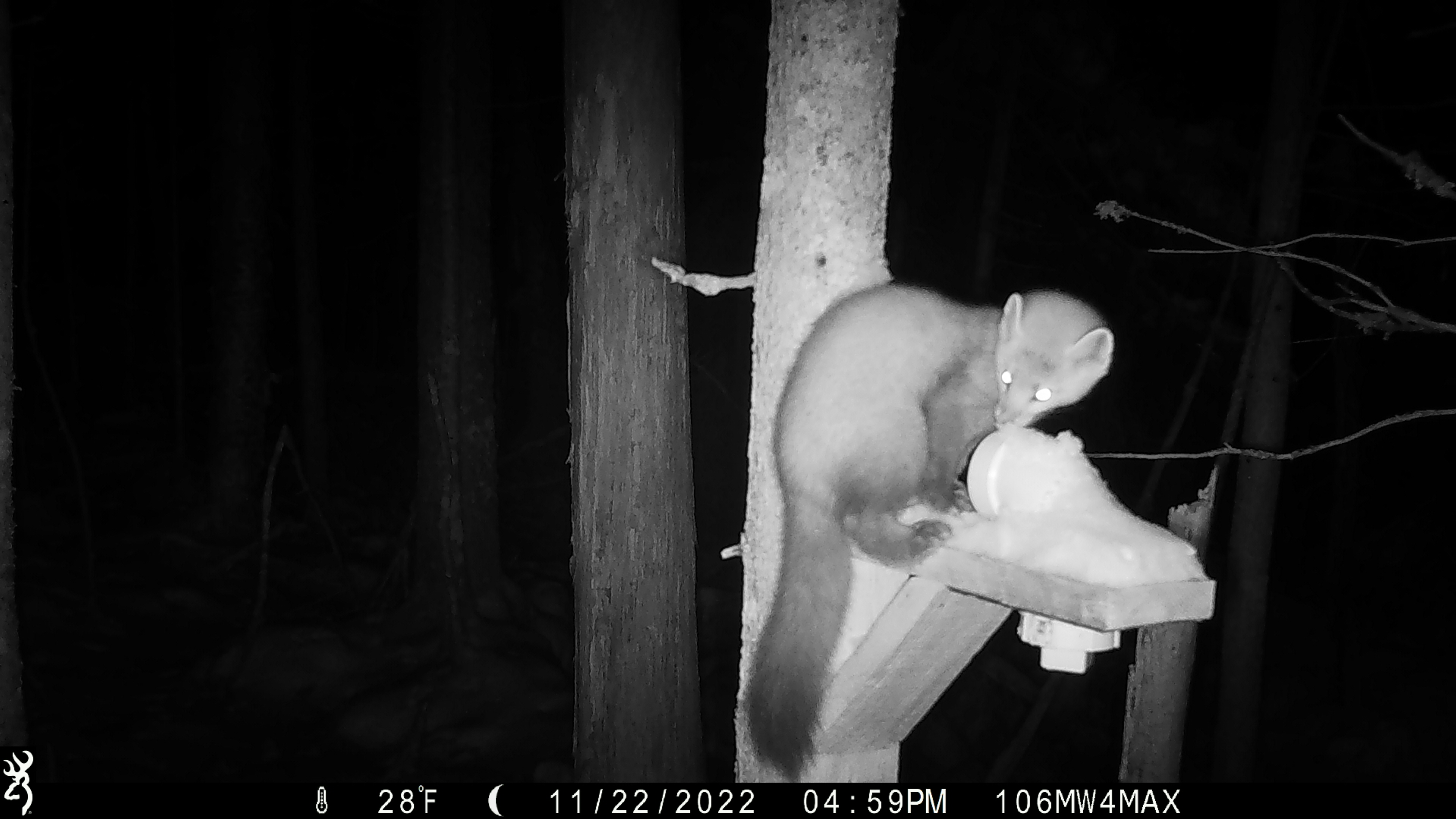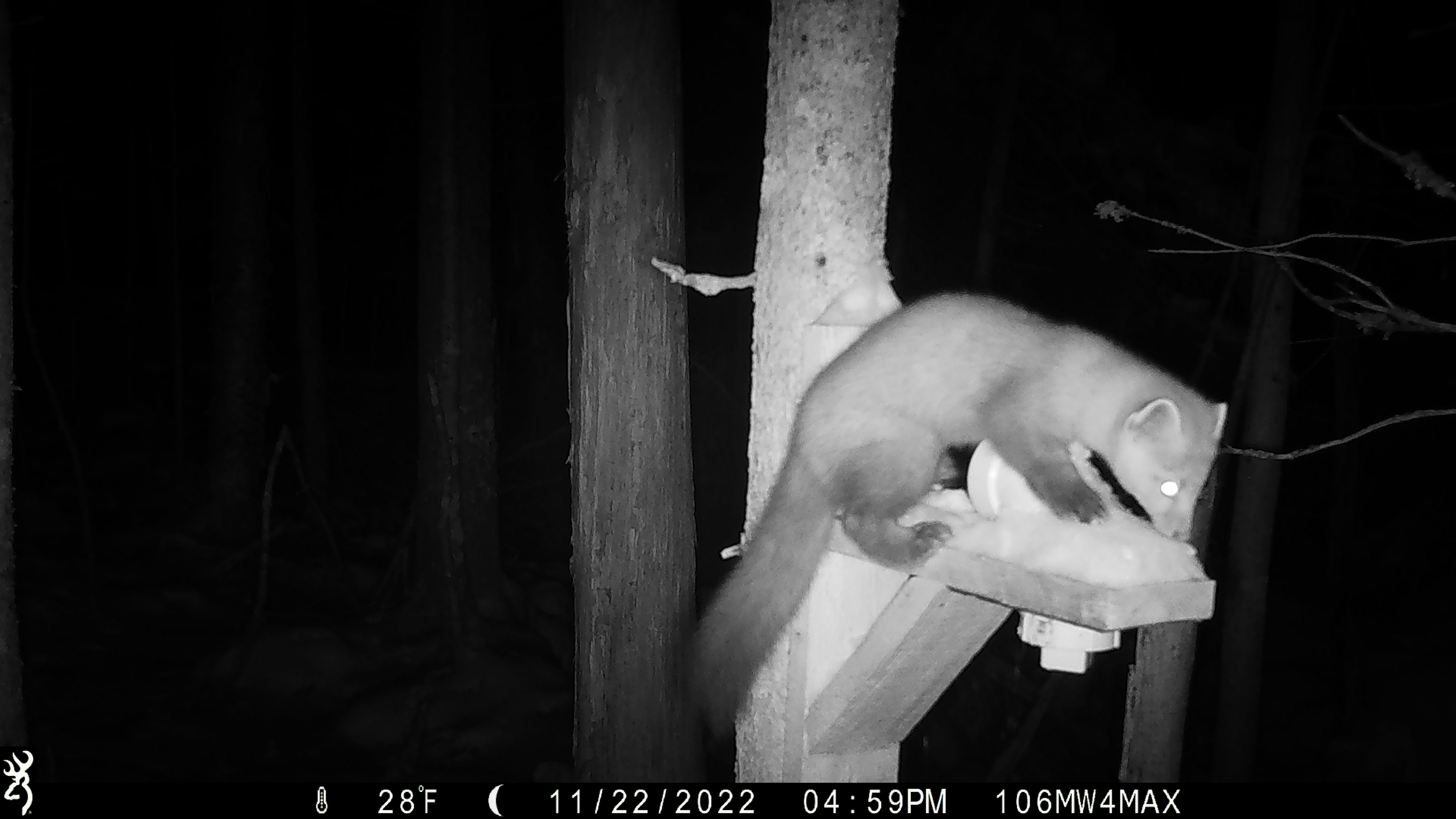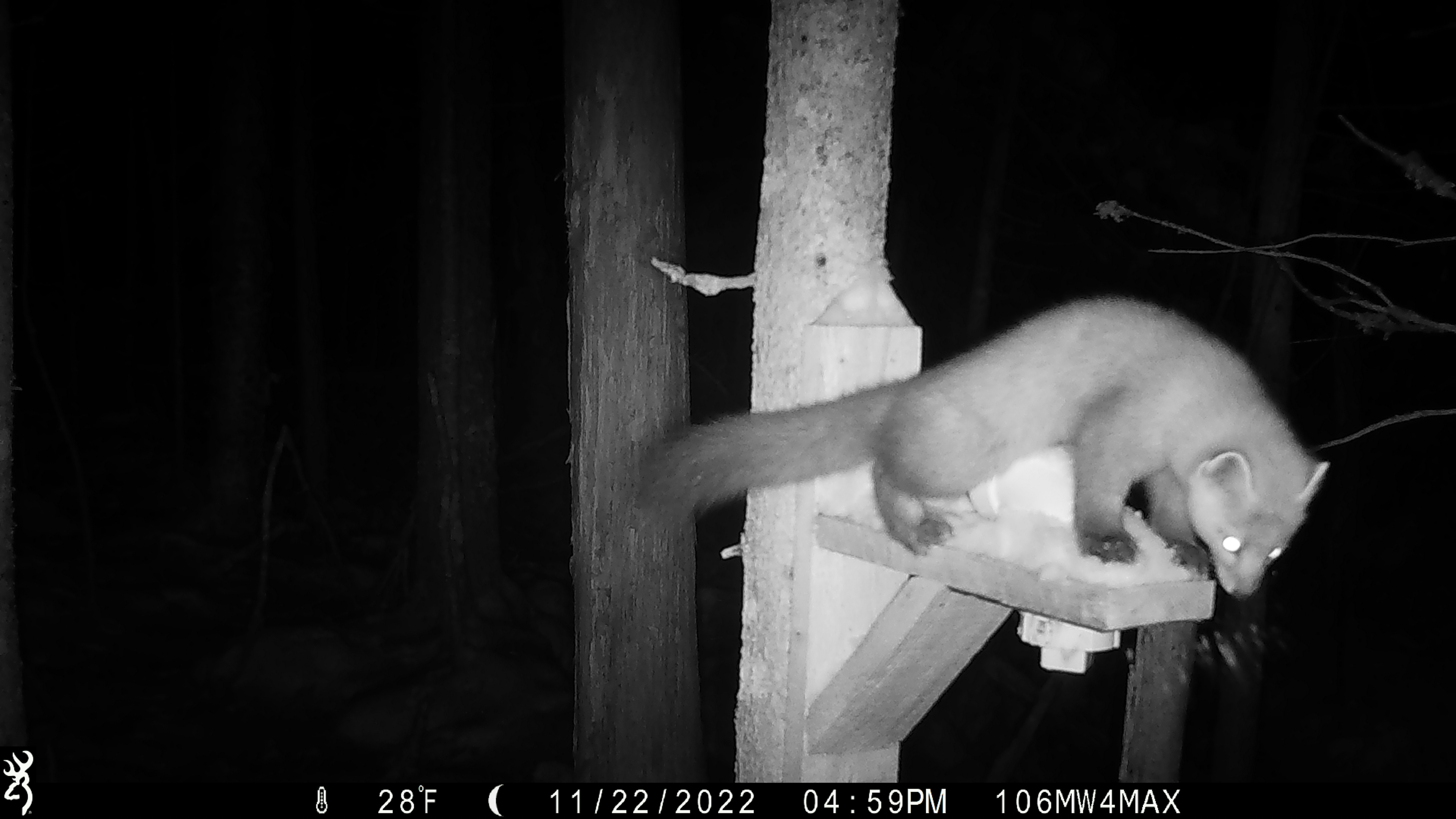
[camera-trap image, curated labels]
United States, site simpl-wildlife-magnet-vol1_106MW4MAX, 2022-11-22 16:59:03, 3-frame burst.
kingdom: Animalia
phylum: Chordata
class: Mammalia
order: Carnivora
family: Mustelidae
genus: Martes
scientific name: Martes americana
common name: american marten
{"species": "american marten (Martes americana)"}